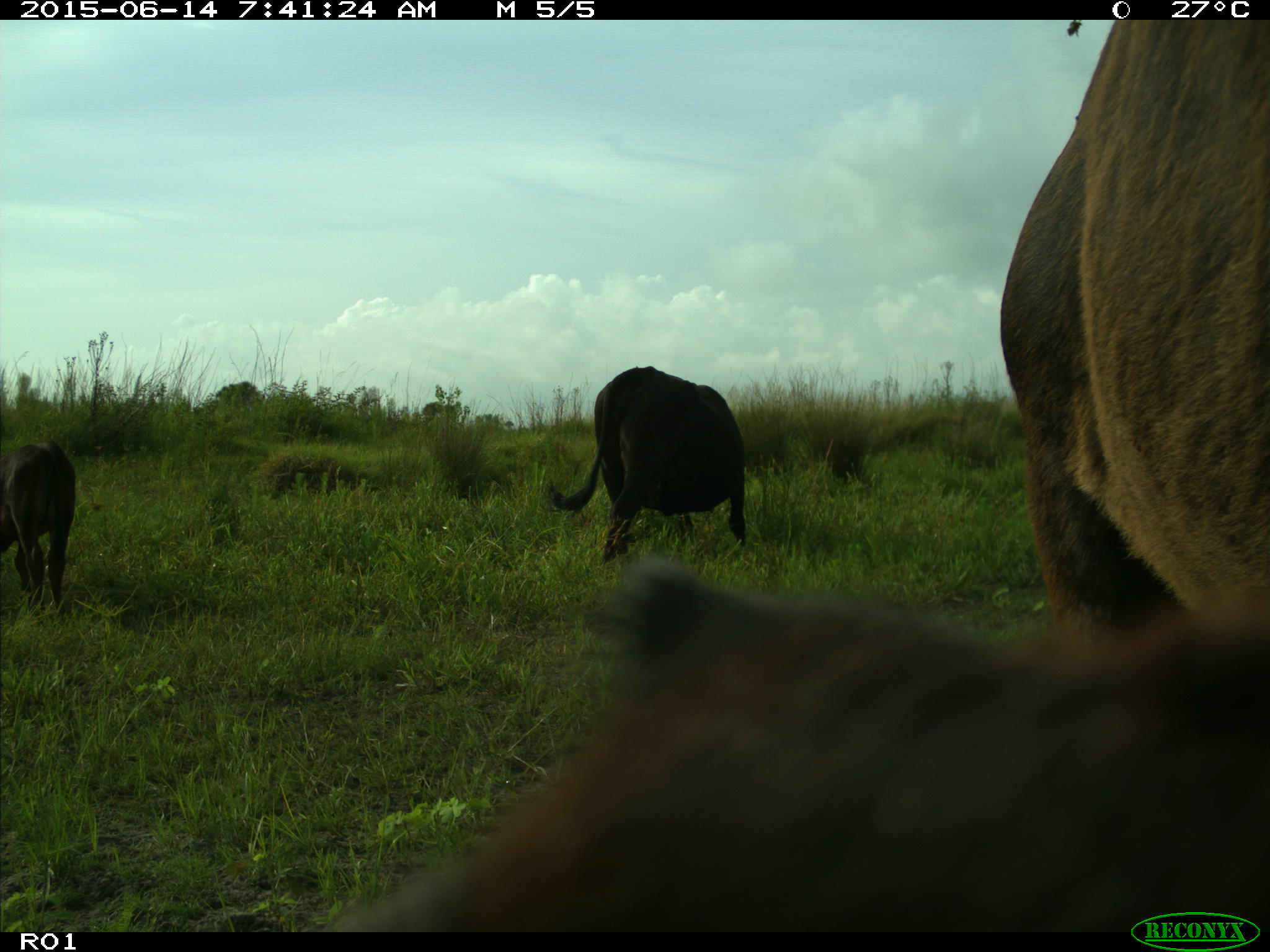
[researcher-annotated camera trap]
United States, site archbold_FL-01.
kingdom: Animalia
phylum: Chordata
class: Mammalia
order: Artiodactyla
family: Bovidae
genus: Bos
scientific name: Bos taurus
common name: domestic cow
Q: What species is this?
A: Bos taurus (domestic cow).